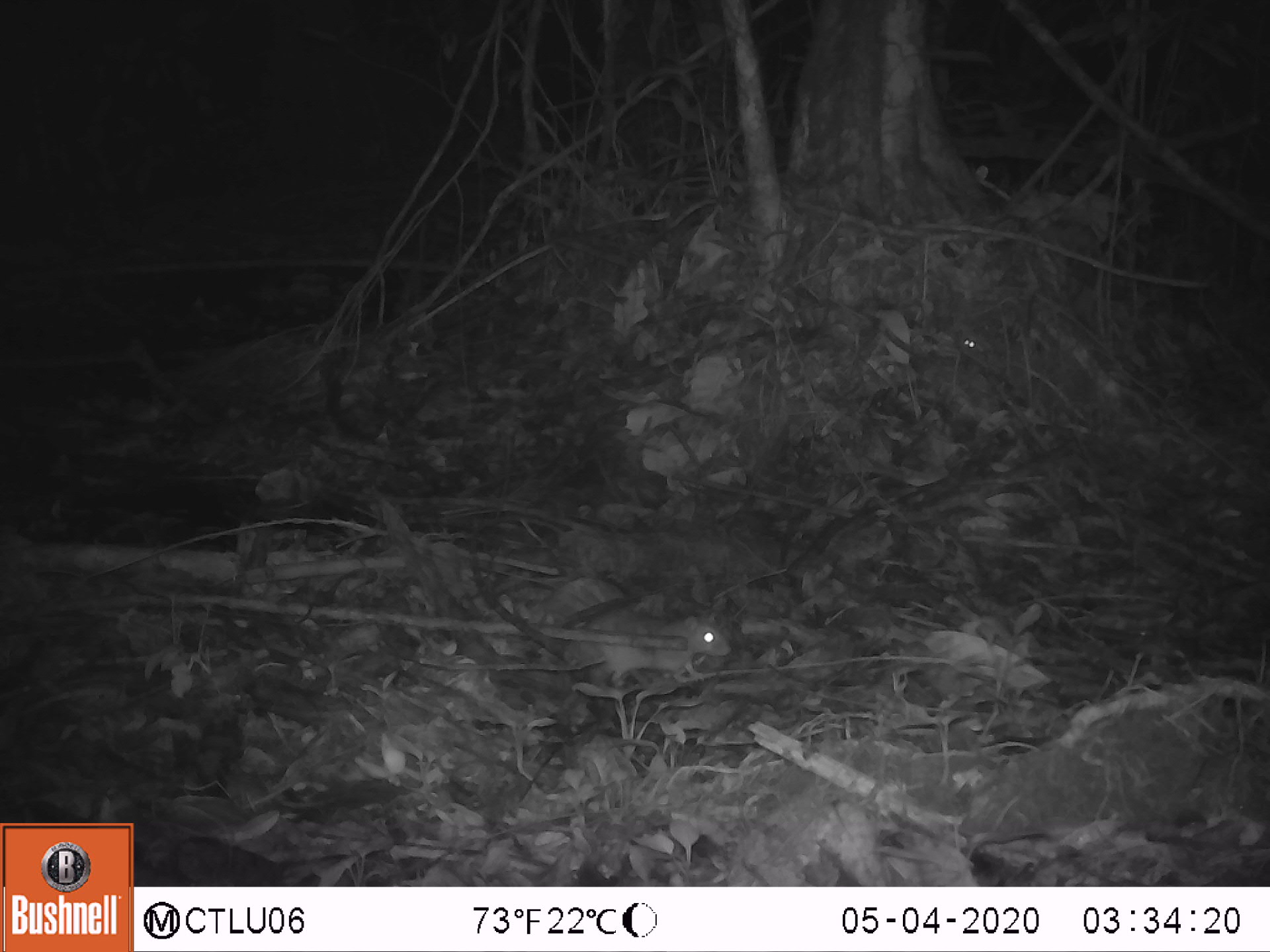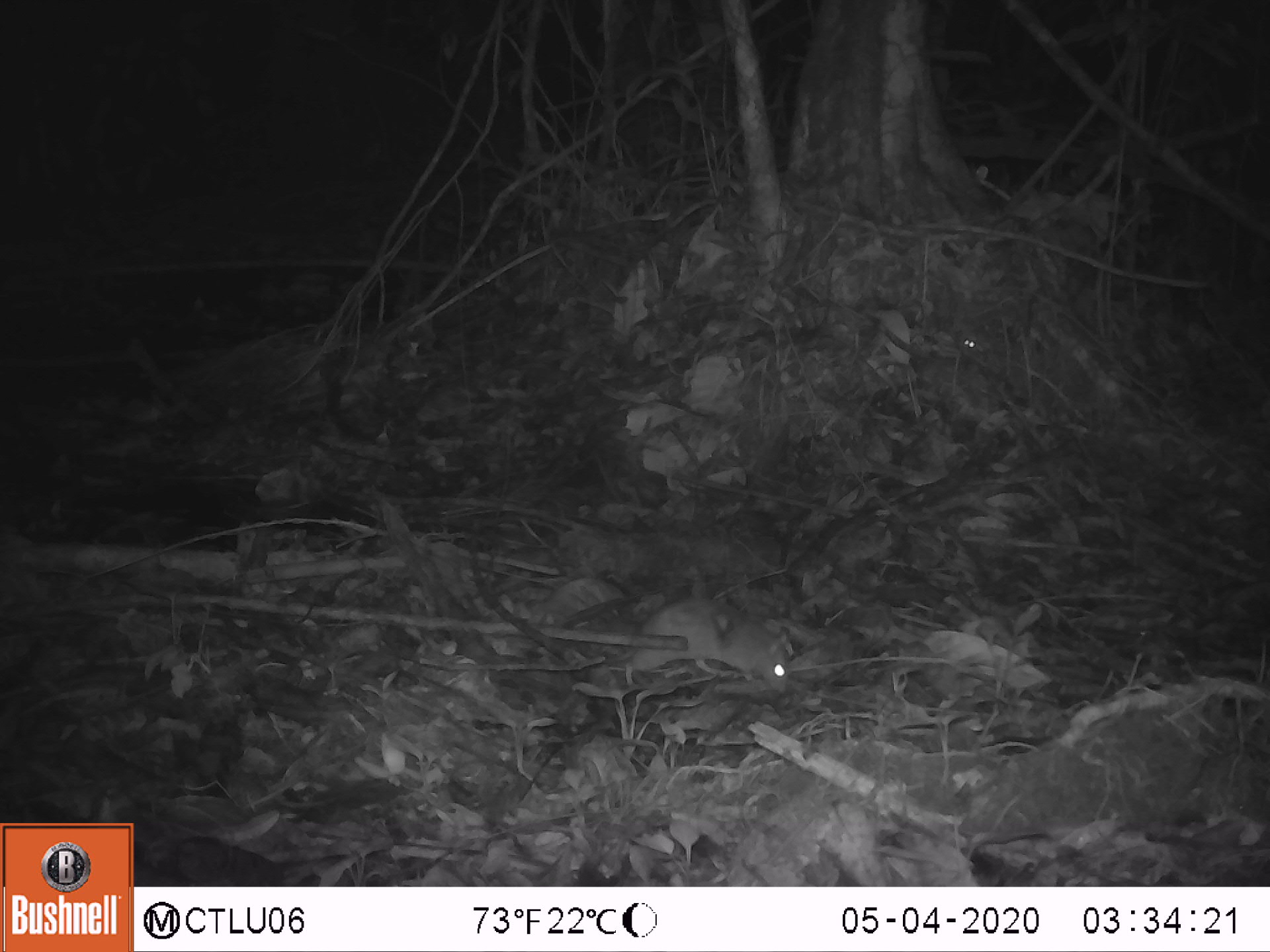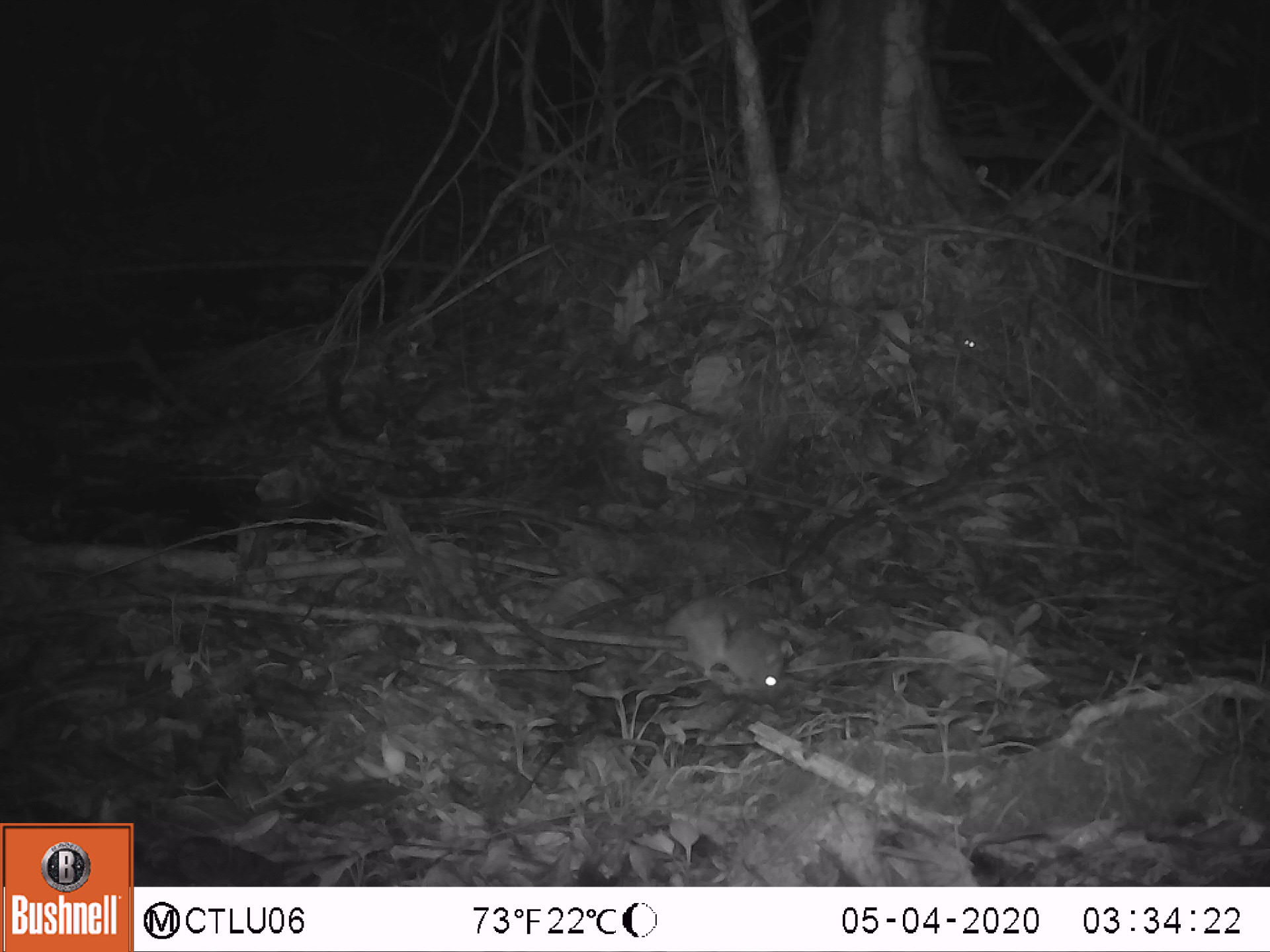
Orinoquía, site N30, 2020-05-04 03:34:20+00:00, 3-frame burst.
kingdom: Animalia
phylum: Chordata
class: Mammalia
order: Rodentia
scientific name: Rodentia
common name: rodent